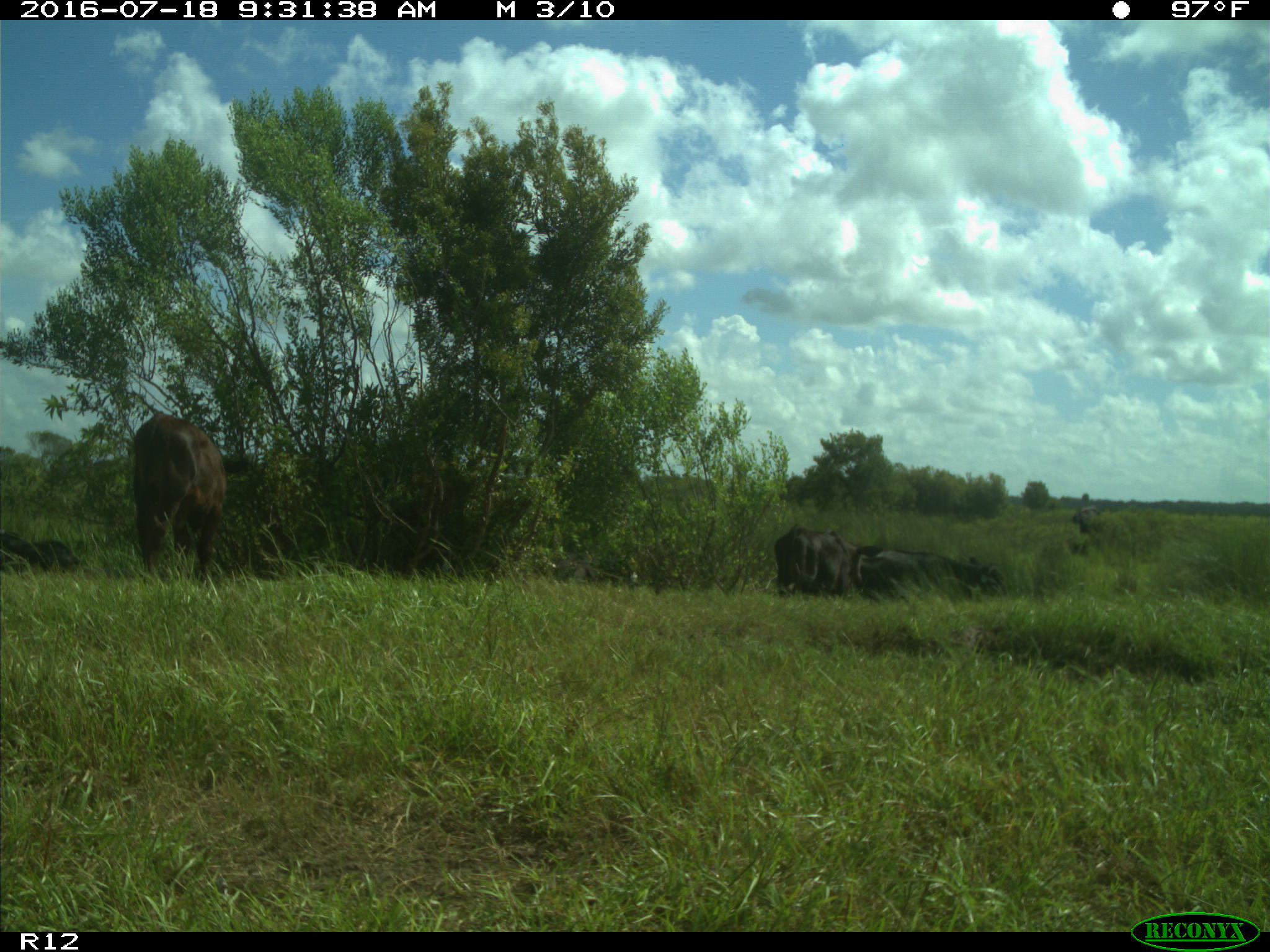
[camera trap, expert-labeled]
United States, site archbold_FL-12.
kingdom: Animalia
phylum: Chordata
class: Mammalia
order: Artiodactyla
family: Bovidae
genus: Bos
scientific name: Bos taurus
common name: domestic cow